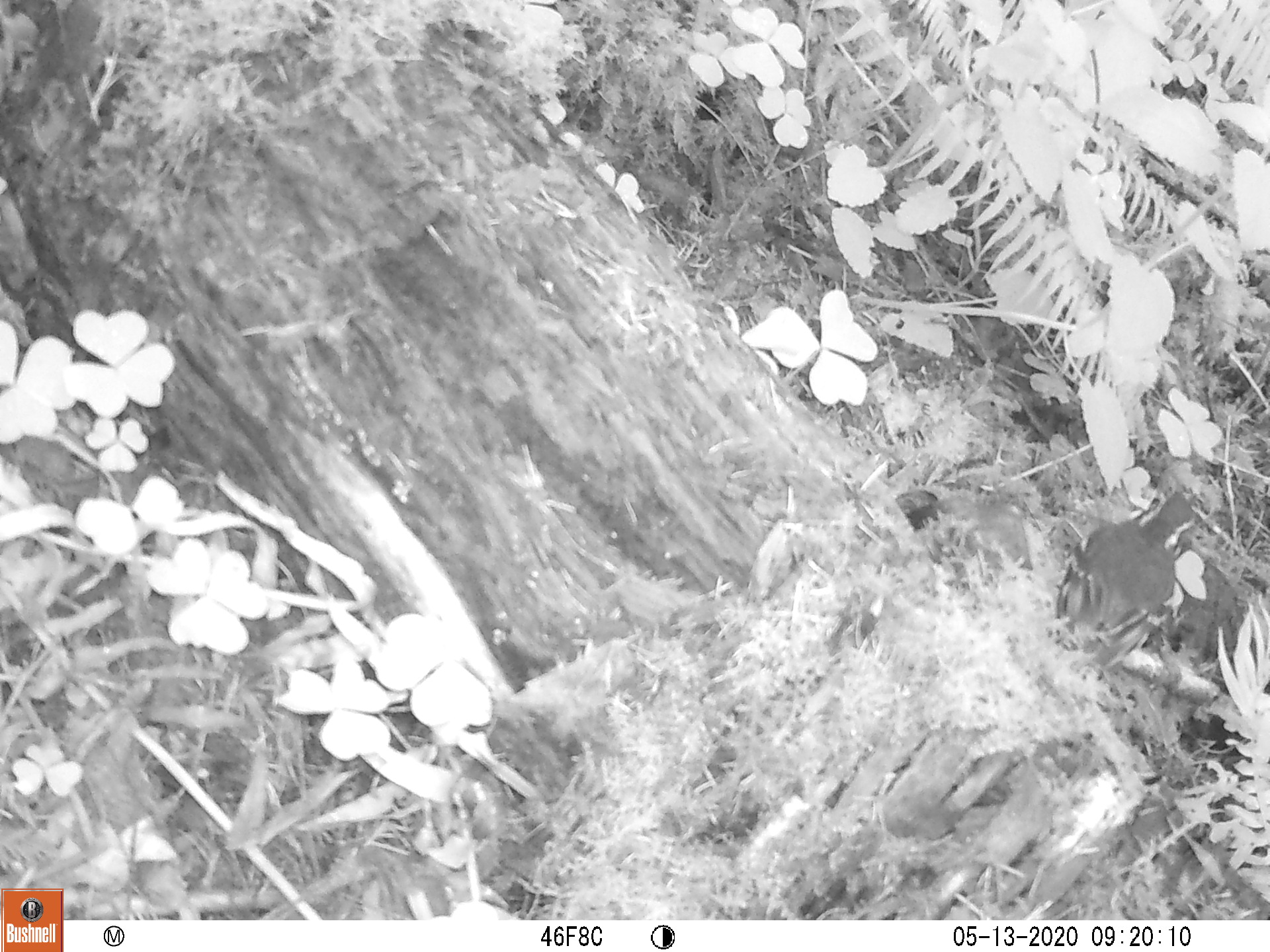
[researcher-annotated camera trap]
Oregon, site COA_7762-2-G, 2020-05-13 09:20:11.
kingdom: Animalia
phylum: Chordata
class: Aves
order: Passeriformes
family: Turdidae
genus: Ixoreus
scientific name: Ixoreus naevius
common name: varied thrush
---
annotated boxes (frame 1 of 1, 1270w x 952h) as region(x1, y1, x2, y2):
varied thrush: region(1052, 490, 1198, 659)